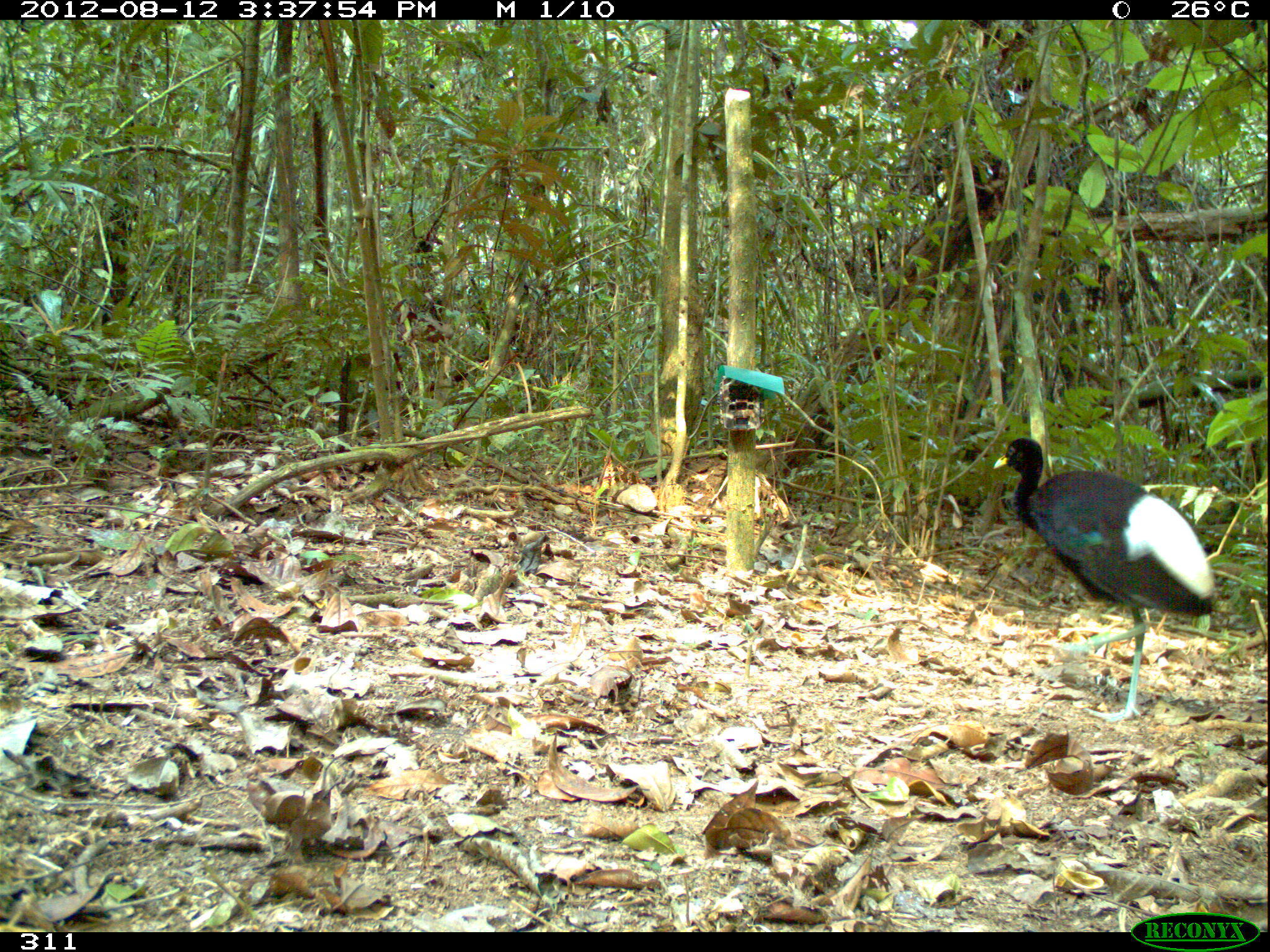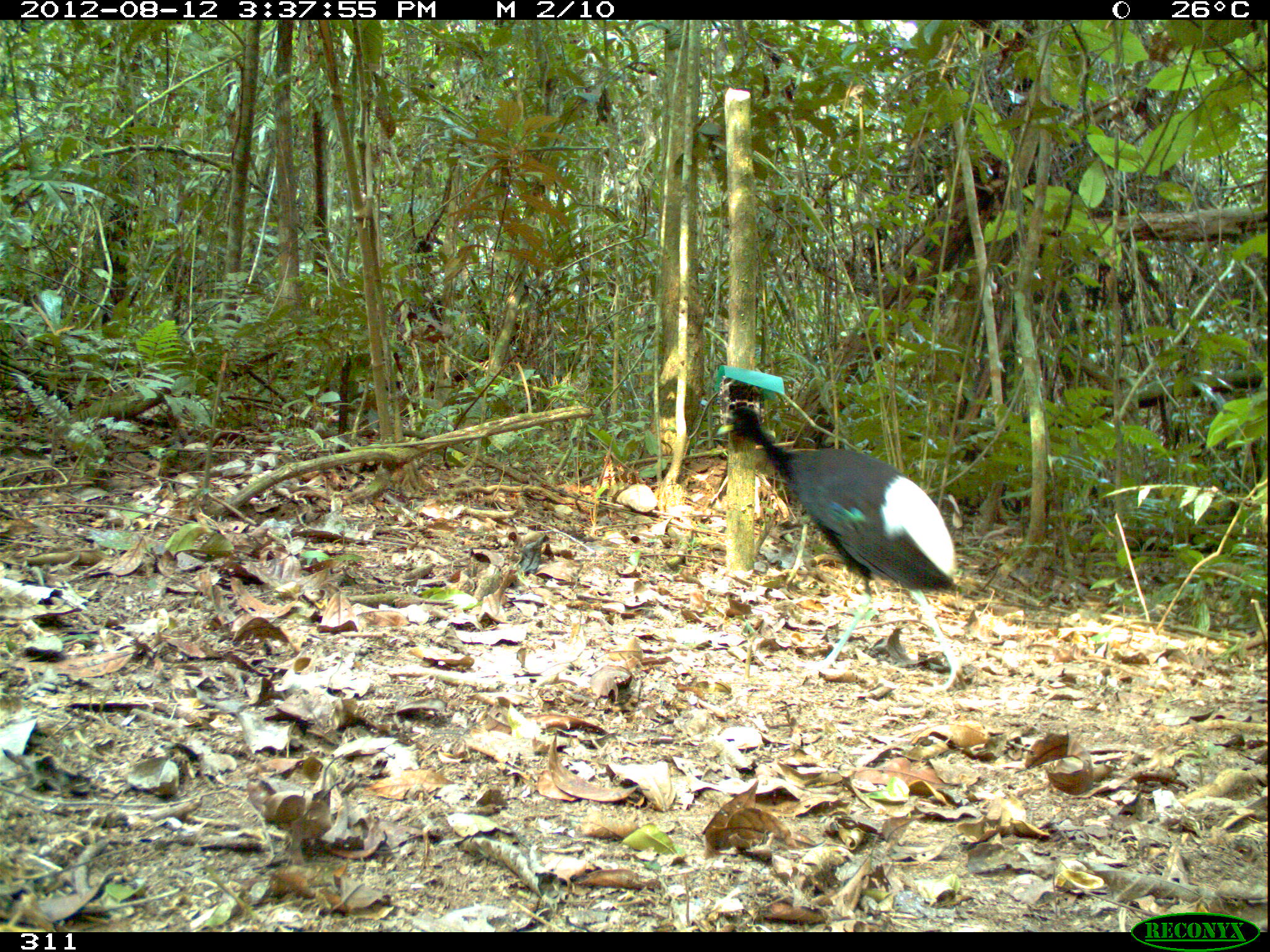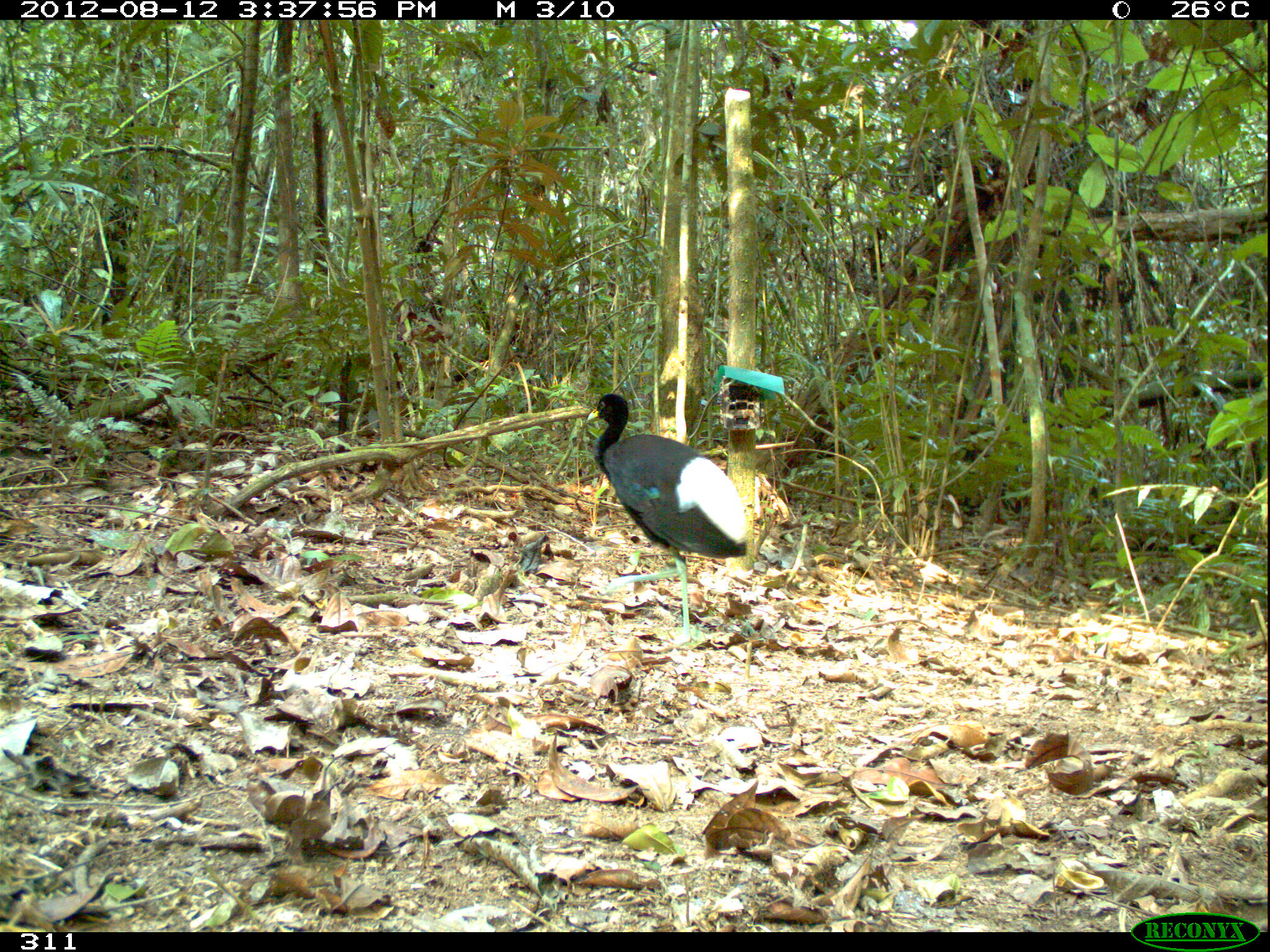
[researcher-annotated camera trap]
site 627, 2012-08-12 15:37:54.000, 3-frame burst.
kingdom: Animalia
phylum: Chordata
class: Aves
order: Gruiformes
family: Psophiidae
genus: Psophia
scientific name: Psophia leucoptera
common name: pale-winged trumpeter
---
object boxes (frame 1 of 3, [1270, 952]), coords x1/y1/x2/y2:
psophia leucoptera: 993/436/1218/722